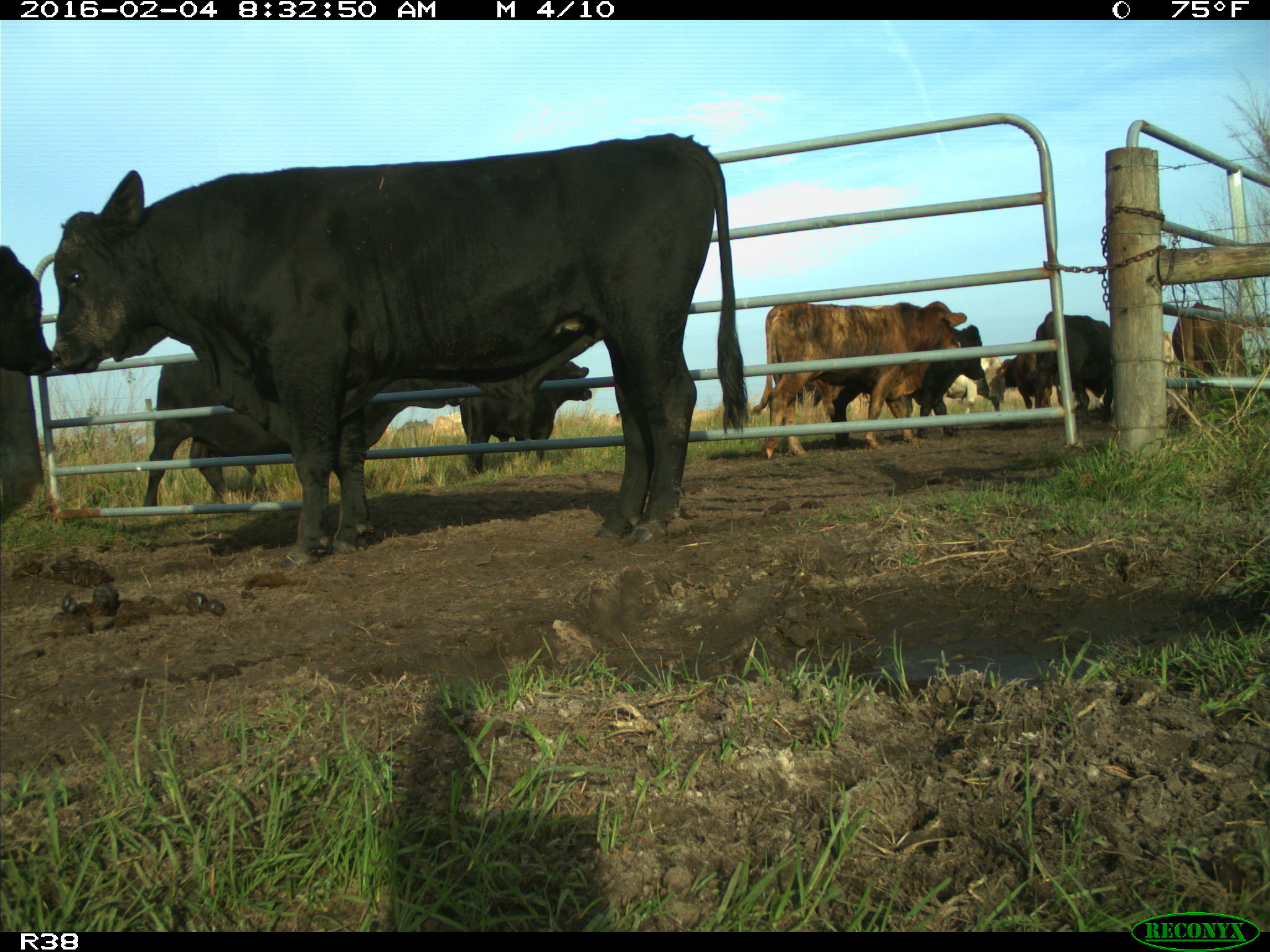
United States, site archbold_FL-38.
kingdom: Animalia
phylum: Chordata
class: Mammalia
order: Artiodactyla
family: Bovidae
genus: Bos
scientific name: Bos taurus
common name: domestic cow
Bos taurus (domestic cow).